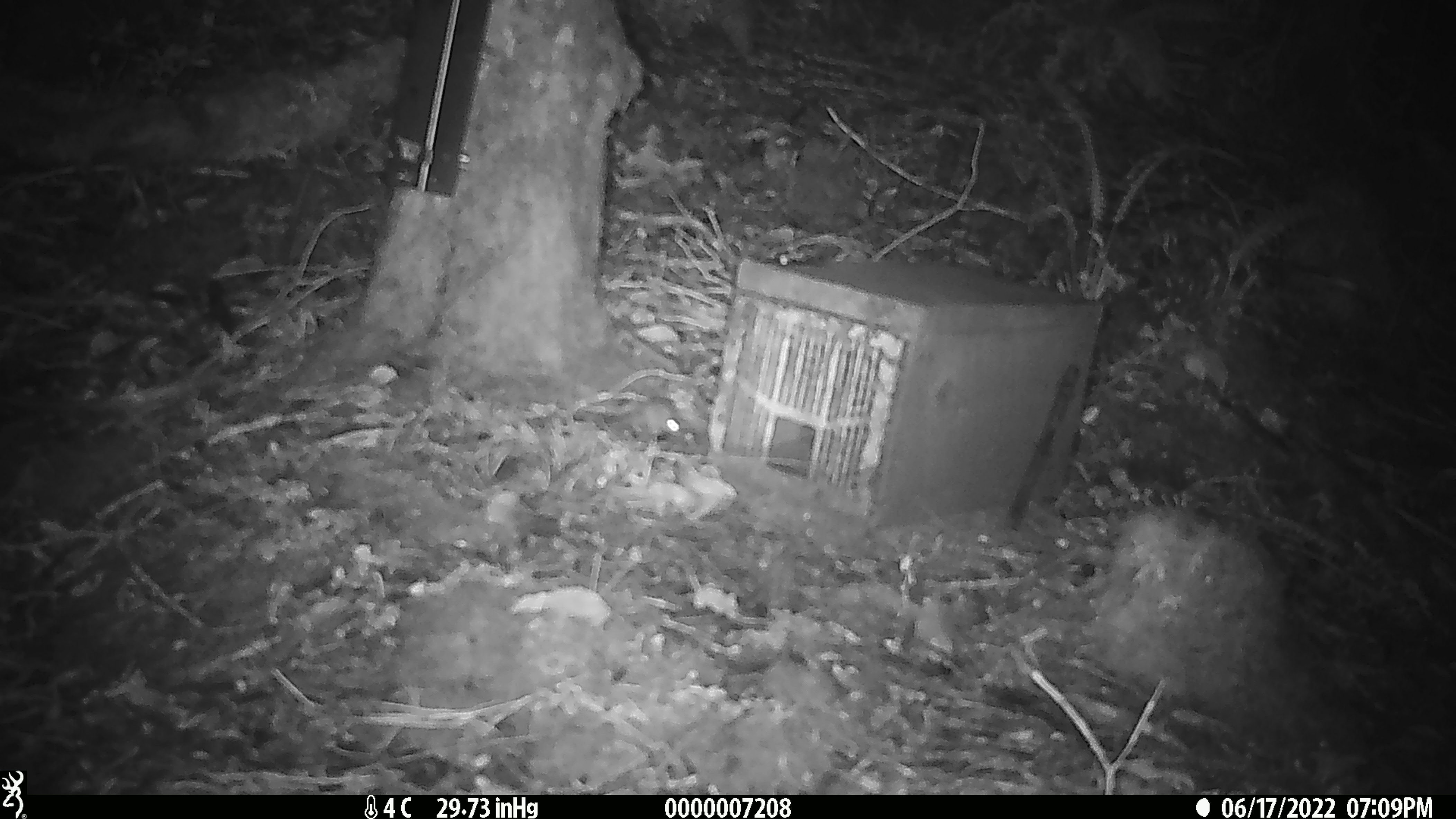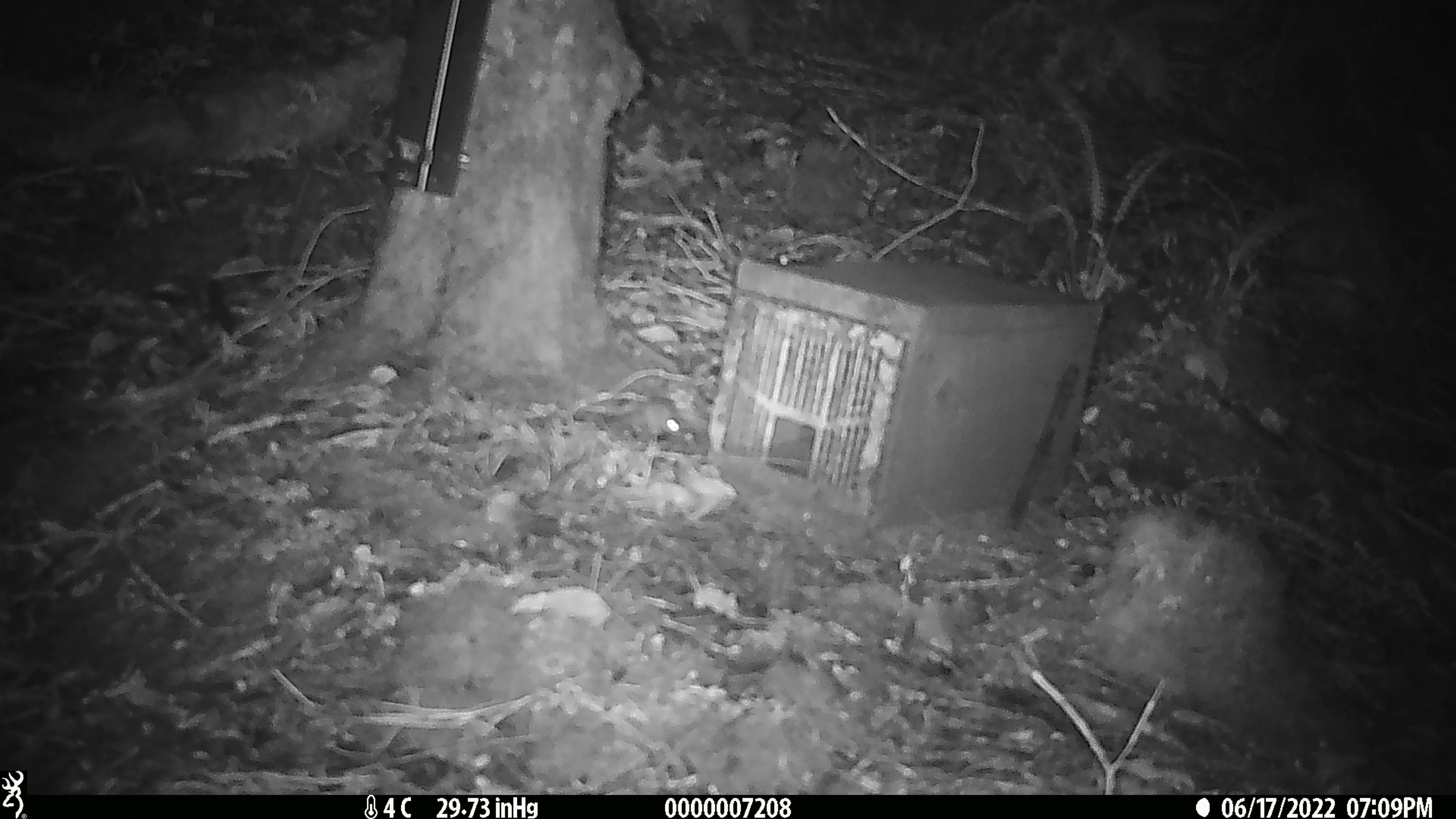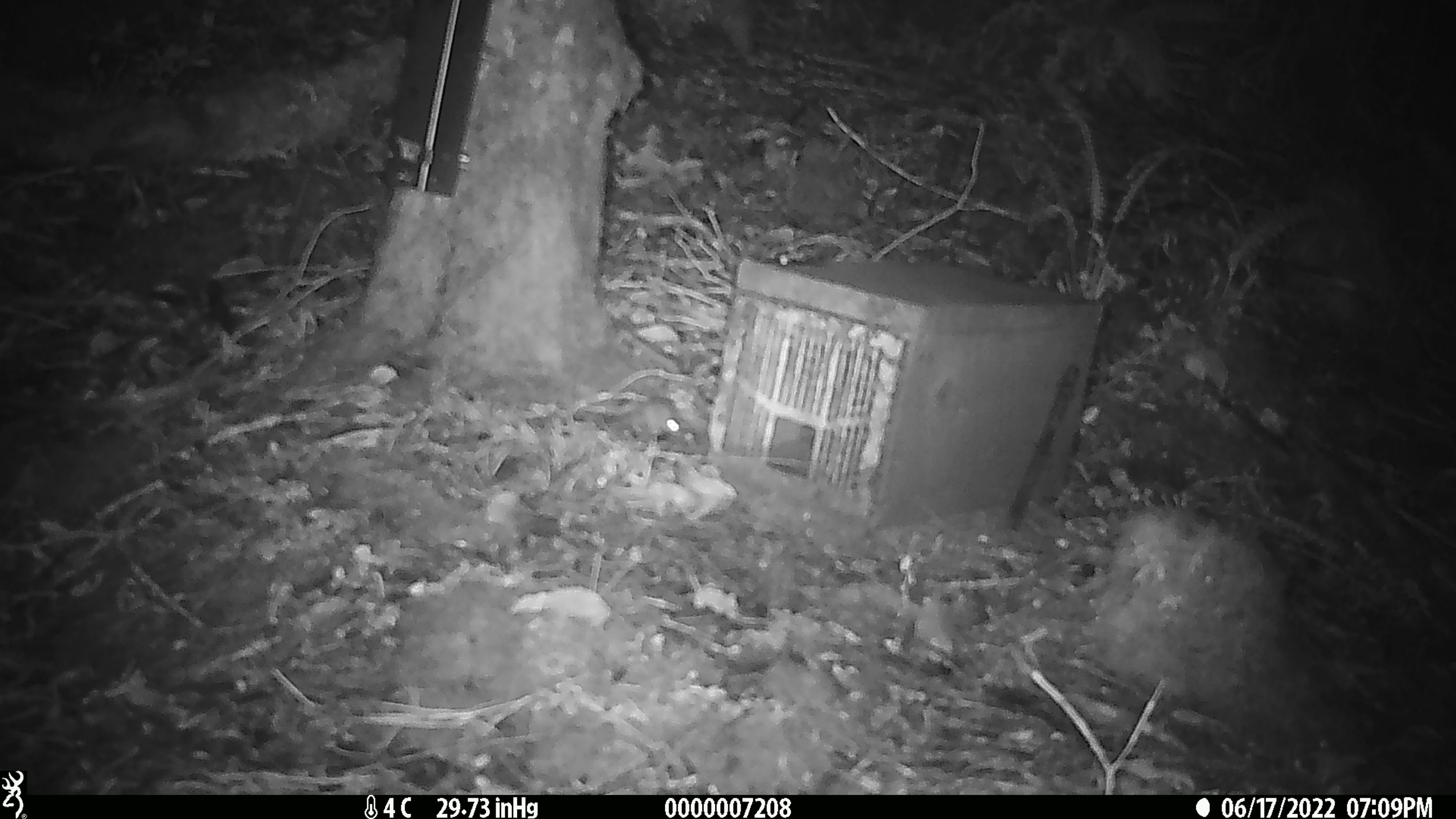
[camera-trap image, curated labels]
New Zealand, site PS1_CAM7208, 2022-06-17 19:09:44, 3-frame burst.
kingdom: Animalia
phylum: Chordata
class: Mammalia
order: Rodentia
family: Muridae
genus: Mus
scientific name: Mus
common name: mouse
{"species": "mouse (Mus)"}